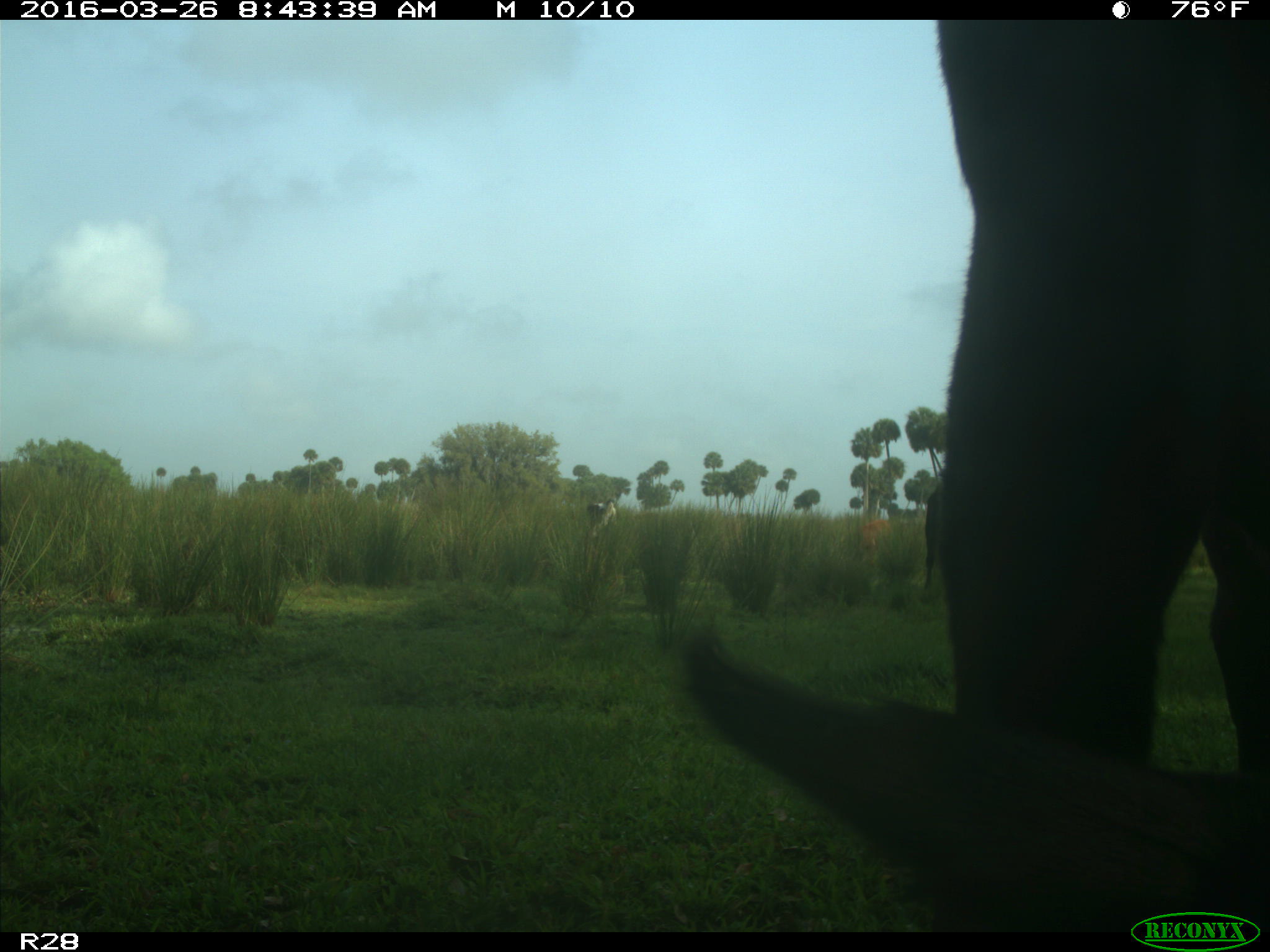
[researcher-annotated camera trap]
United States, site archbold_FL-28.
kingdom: Animalia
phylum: Chordata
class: Mammalia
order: Artiodactyla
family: Bovidae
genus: Bos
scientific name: Bos taurus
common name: domestic cow